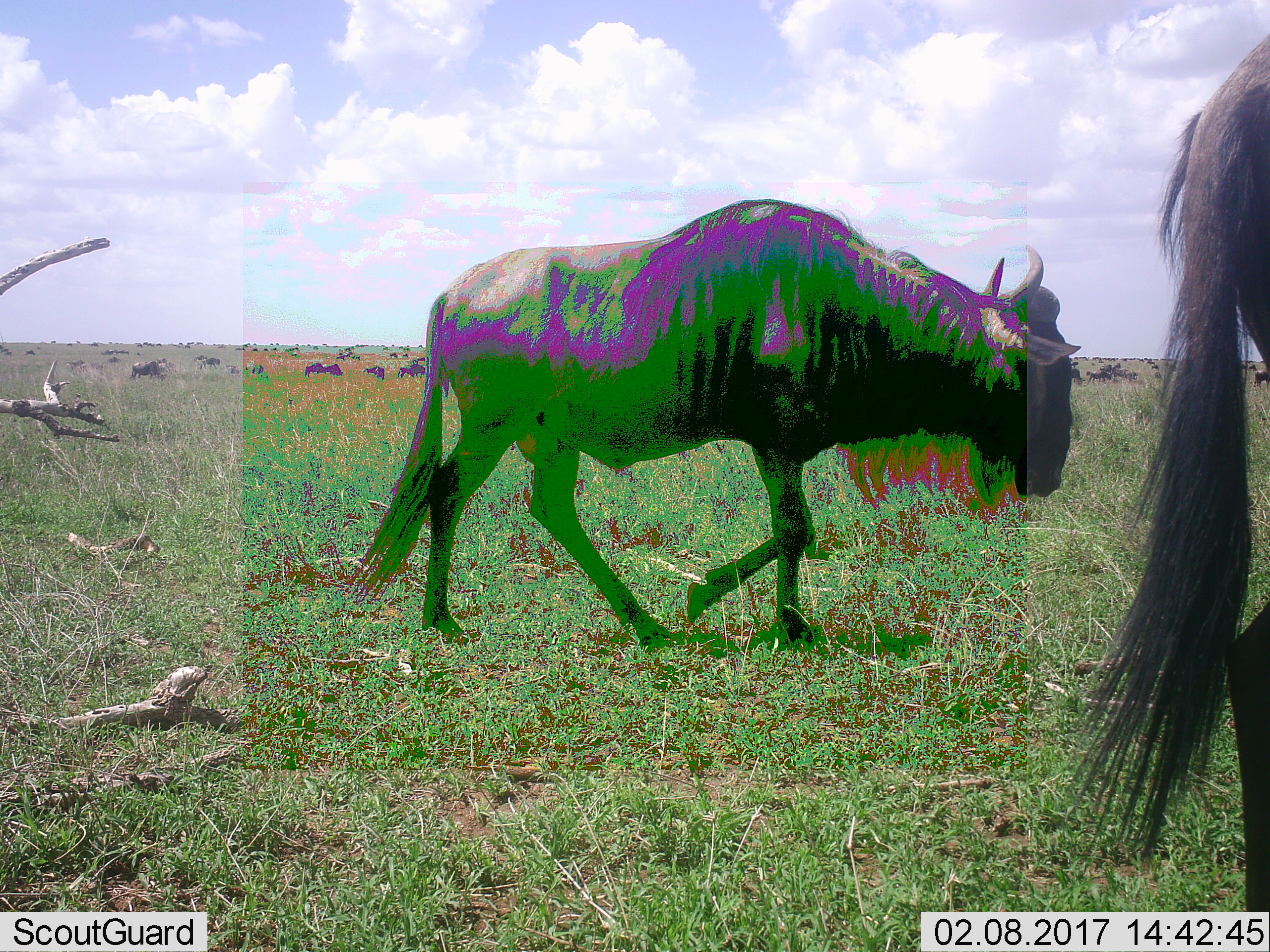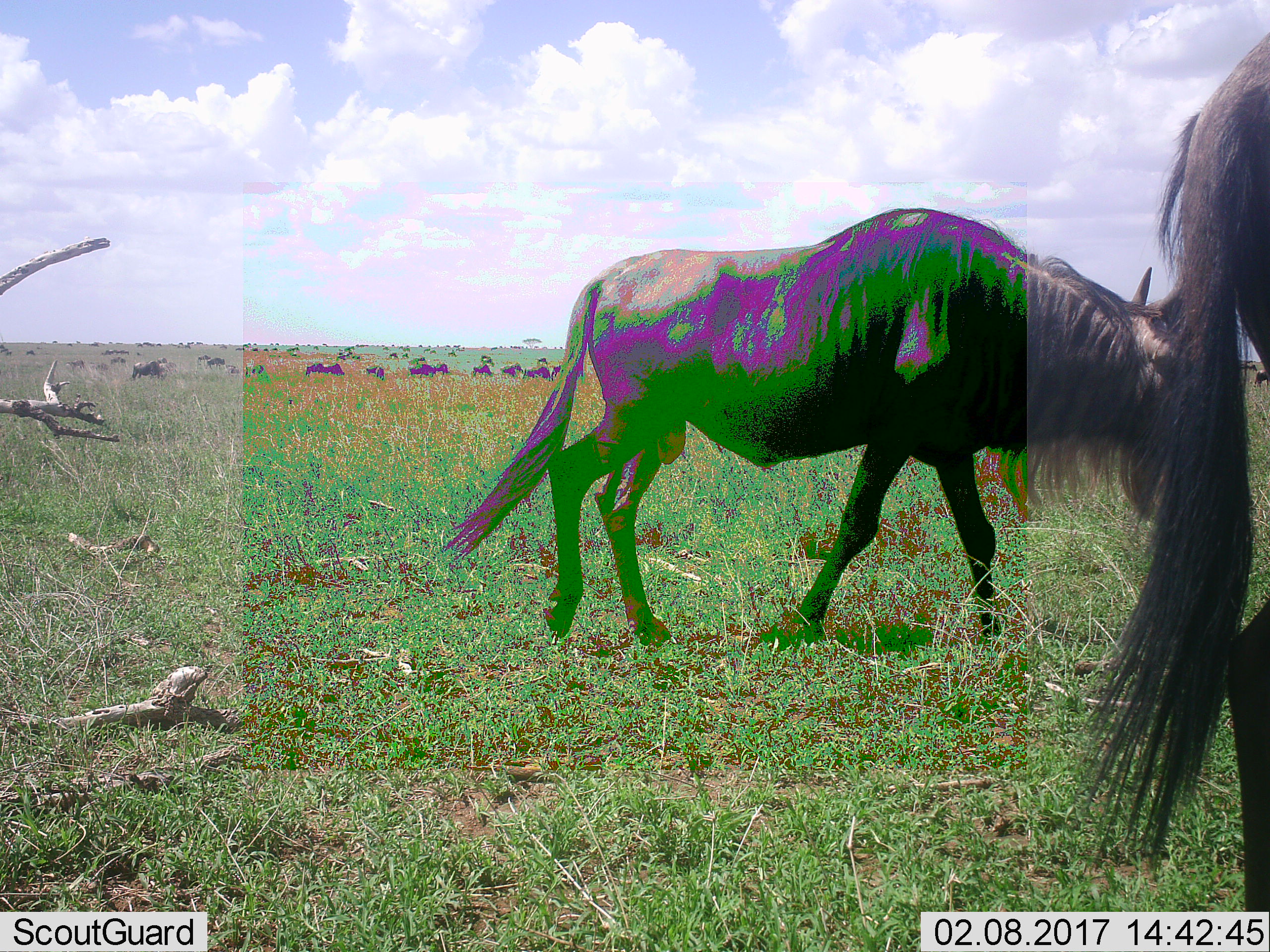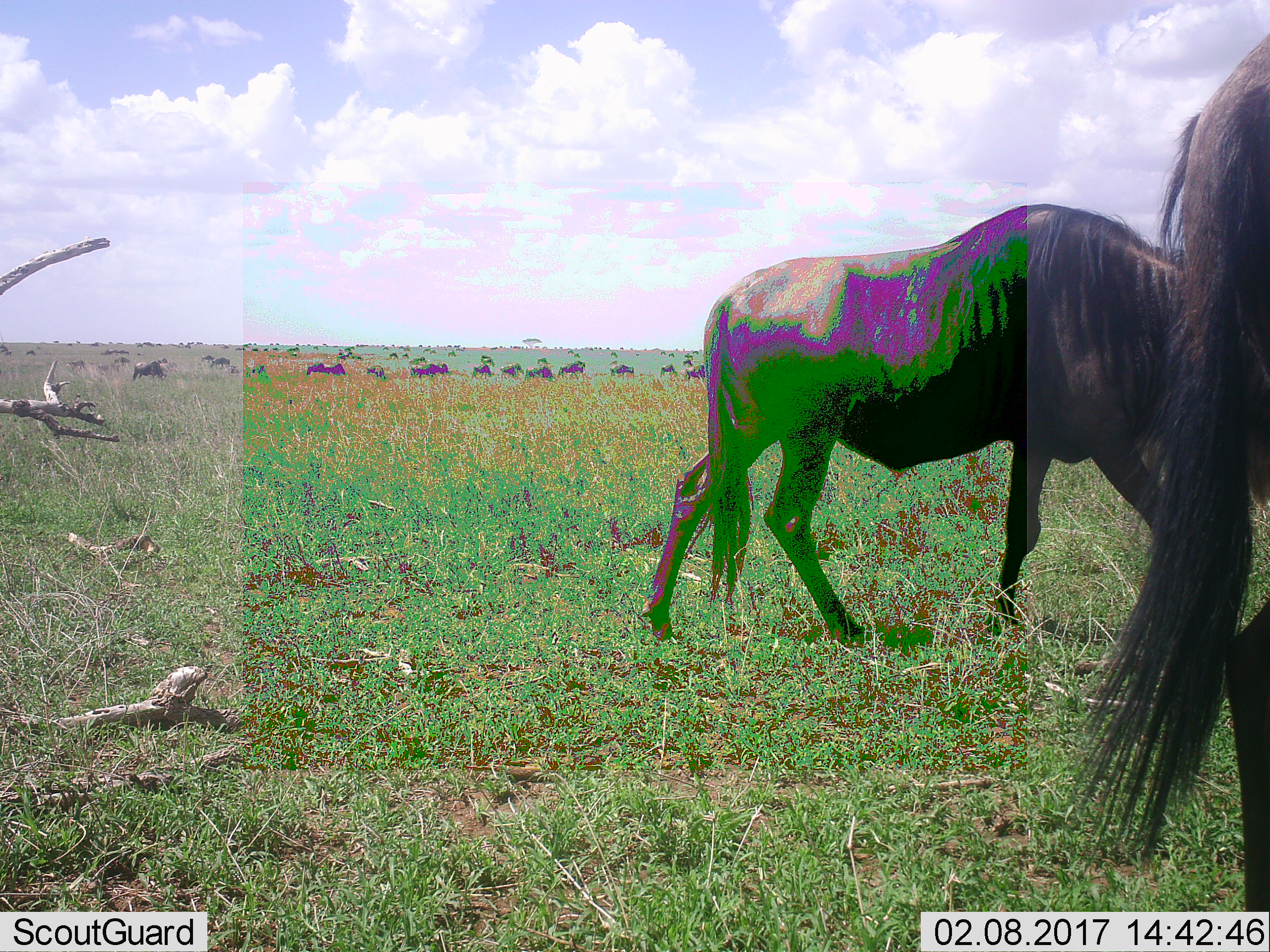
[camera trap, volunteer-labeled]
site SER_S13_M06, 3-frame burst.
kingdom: Animalia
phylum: Chordata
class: Mammalia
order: Artiodactyla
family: Bovidae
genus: Connochaetes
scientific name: Connochaetes taurinus taurinus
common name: blue wildebeest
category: wildebeestblue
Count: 11-50.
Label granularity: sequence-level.